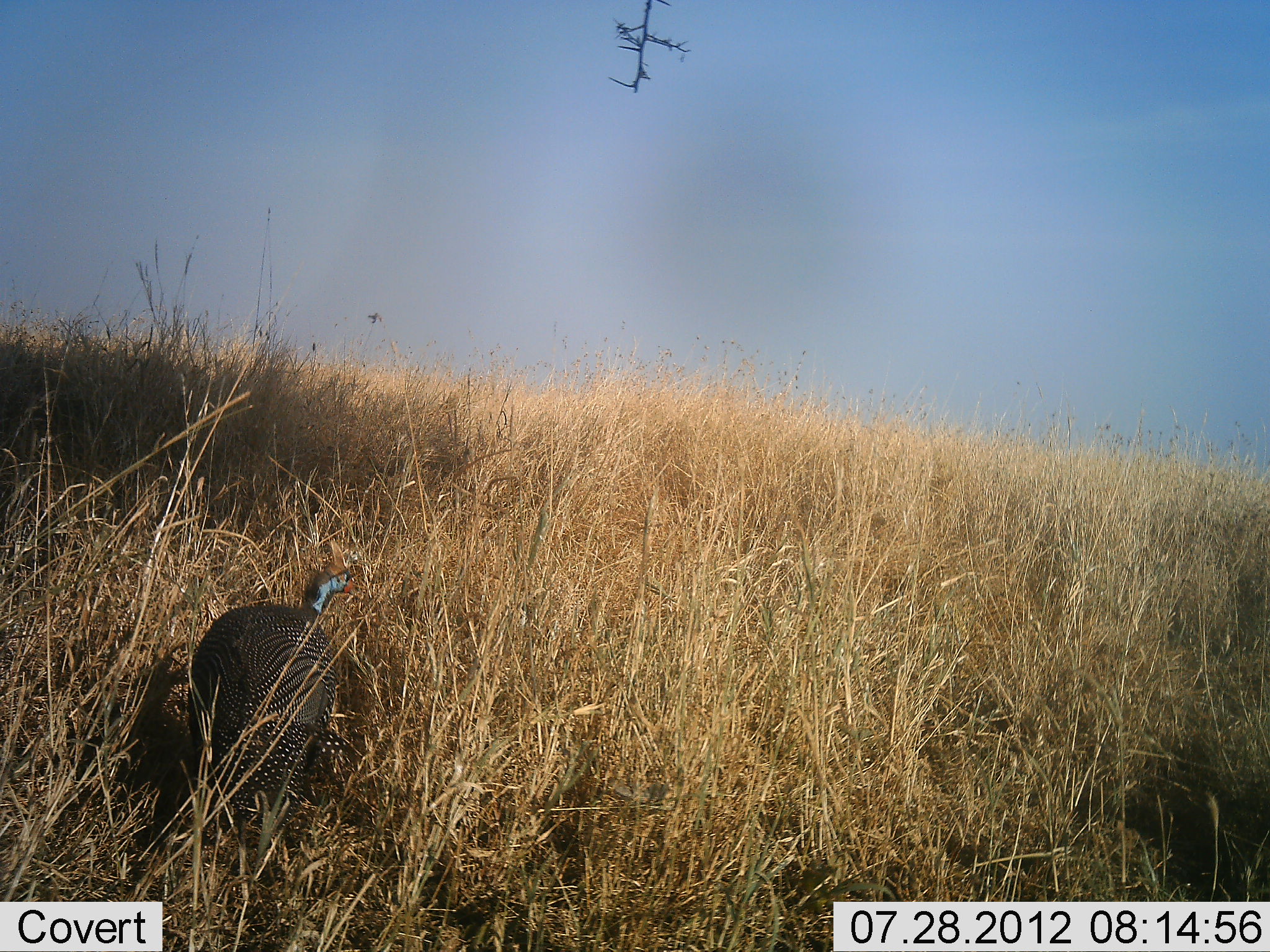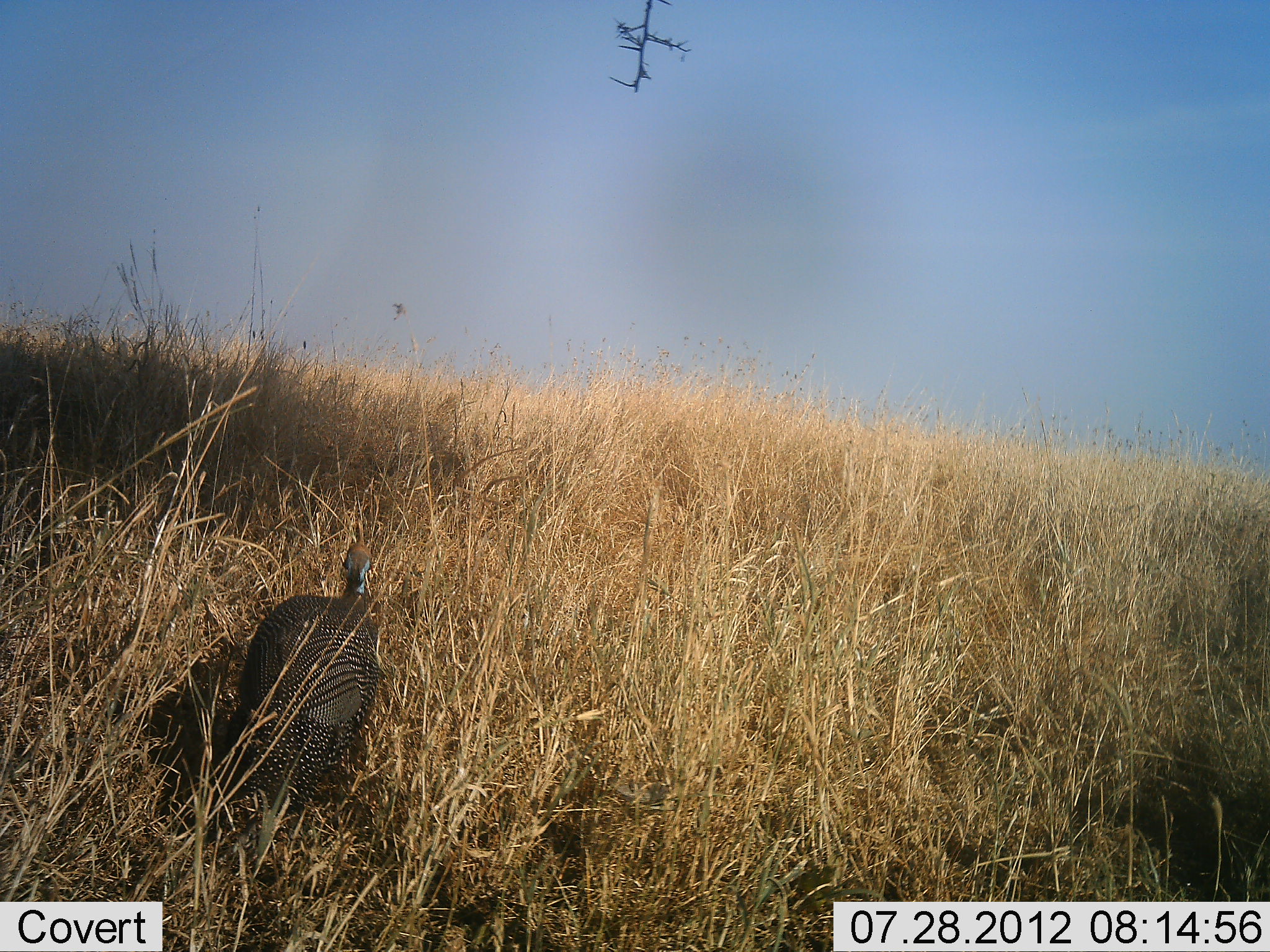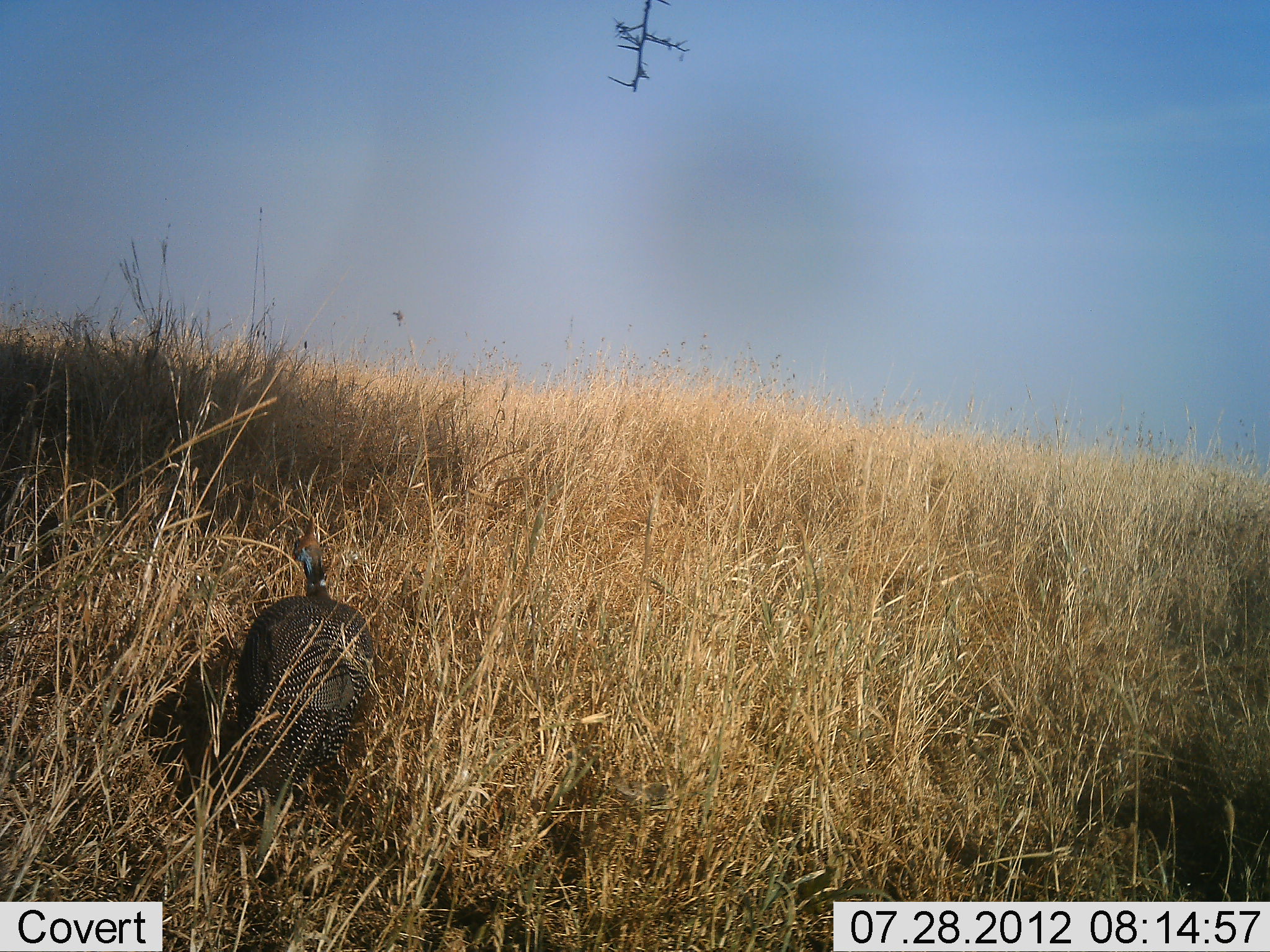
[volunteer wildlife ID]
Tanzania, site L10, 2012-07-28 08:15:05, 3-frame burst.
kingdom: Animalia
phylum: Chordata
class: Aves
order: Galliformes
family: Numididae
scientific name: Numididae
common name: guinea fowl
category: guineafowl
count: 1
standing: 30%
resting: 0%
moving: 70%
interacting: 0%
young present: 0%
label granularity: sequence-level